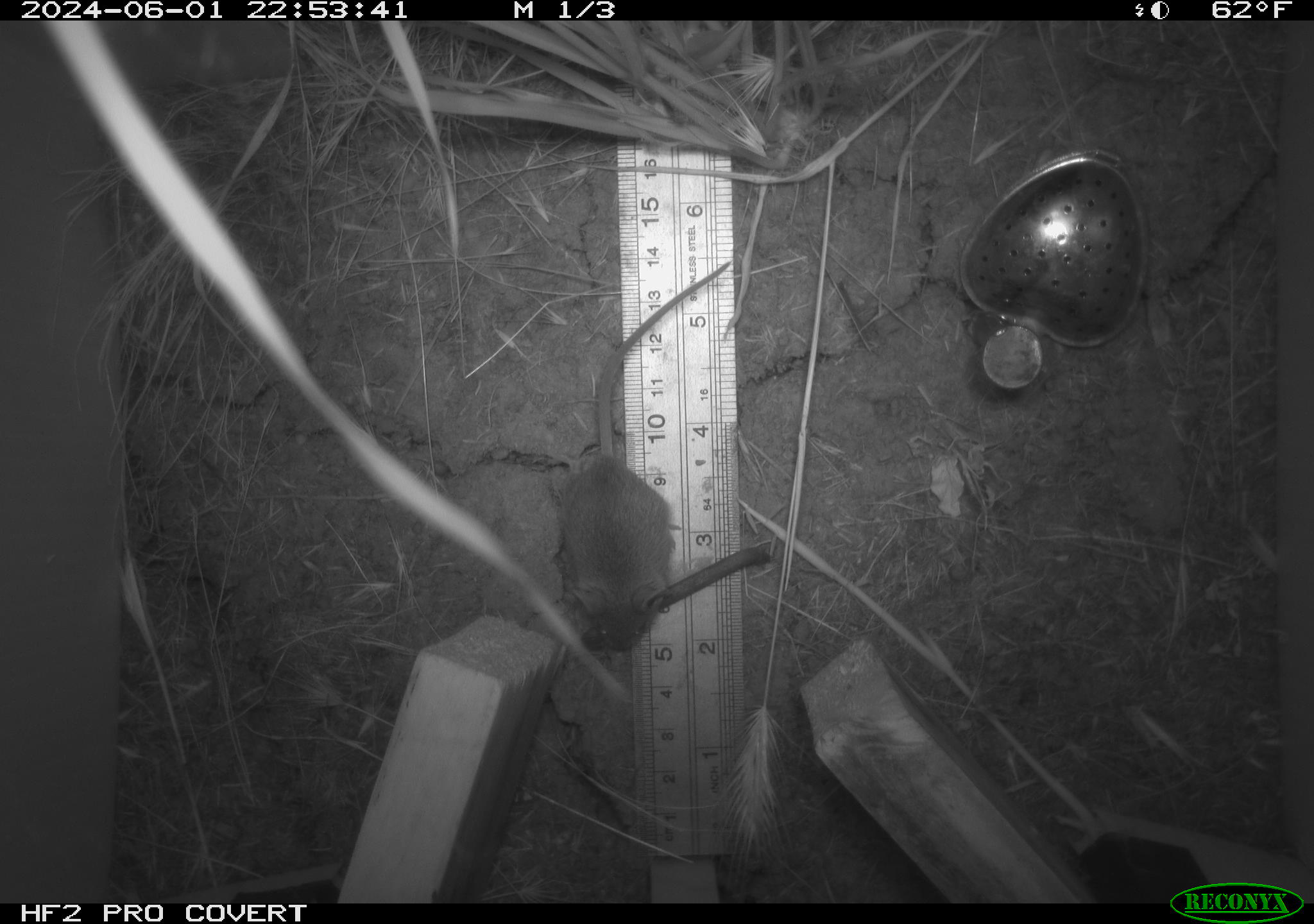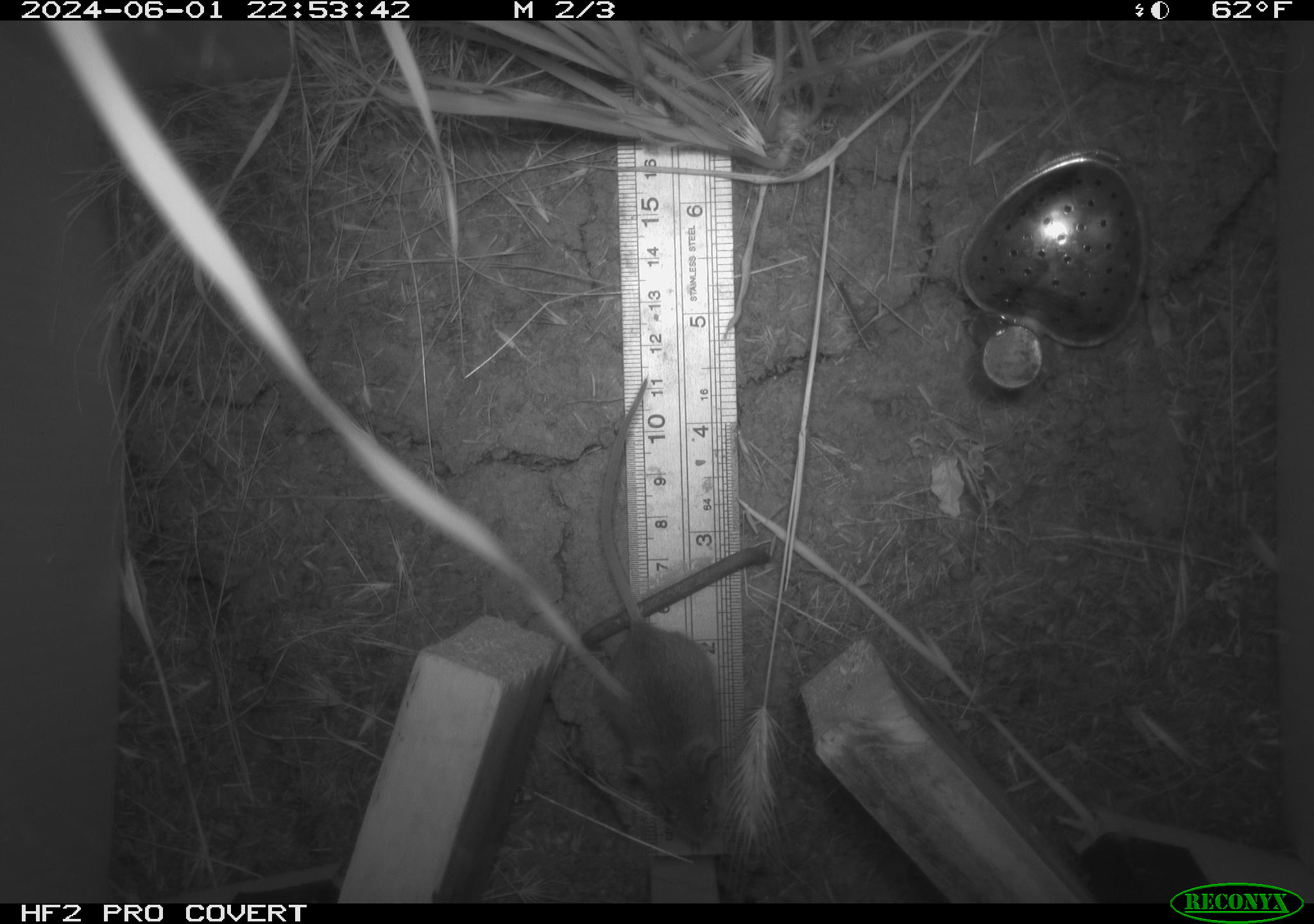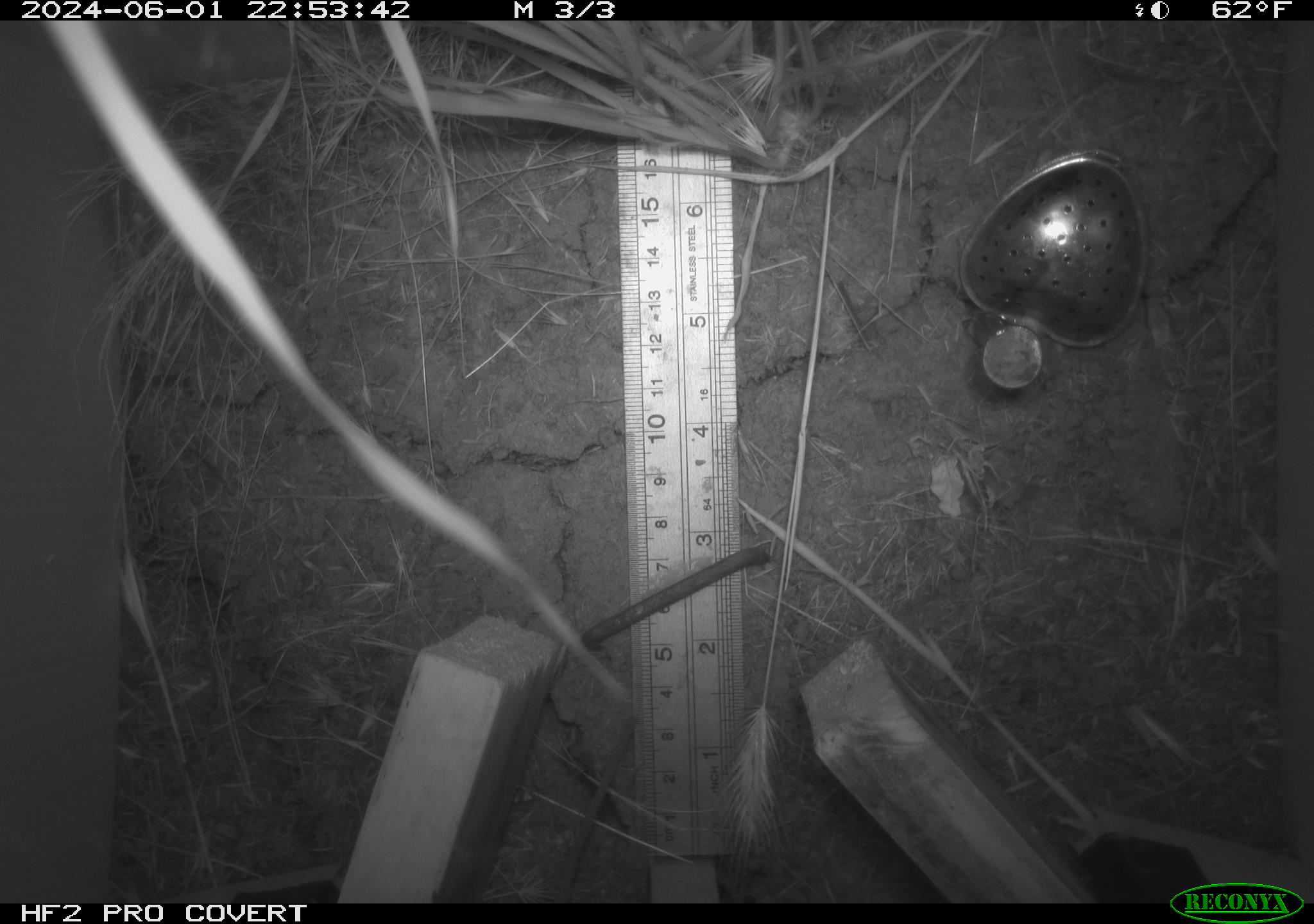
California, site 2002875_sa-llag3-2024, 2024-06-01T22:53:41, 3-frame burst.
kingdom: Animalia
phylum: Chordata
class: Mammalia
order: Rodentia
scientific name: Rodentia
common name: rodent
Rodent (Rodentia).